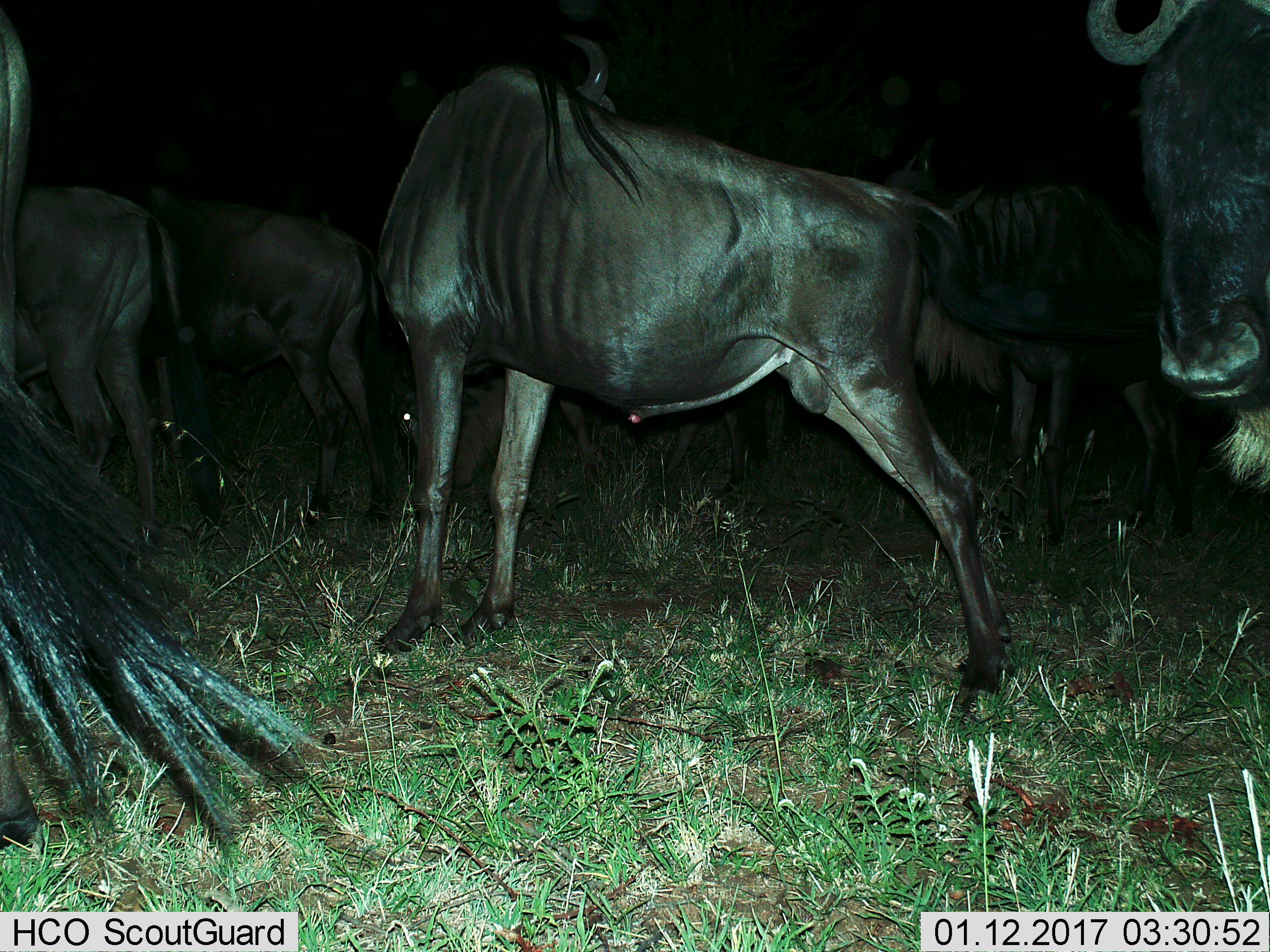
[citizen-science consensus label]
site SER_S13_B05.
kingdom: Animalia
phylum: Chordata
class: Mammalia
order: Artiodactyla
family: Bovidae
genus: Connochaetes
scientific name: Connochaetes taurinus taurinus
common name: blue wildebeest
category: wildebeestblue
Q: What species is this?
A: Wildebeestblue (blue wildebeest) (Connochaetes taurinus taurinus).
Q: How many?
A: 6.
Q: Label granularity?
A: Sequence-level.